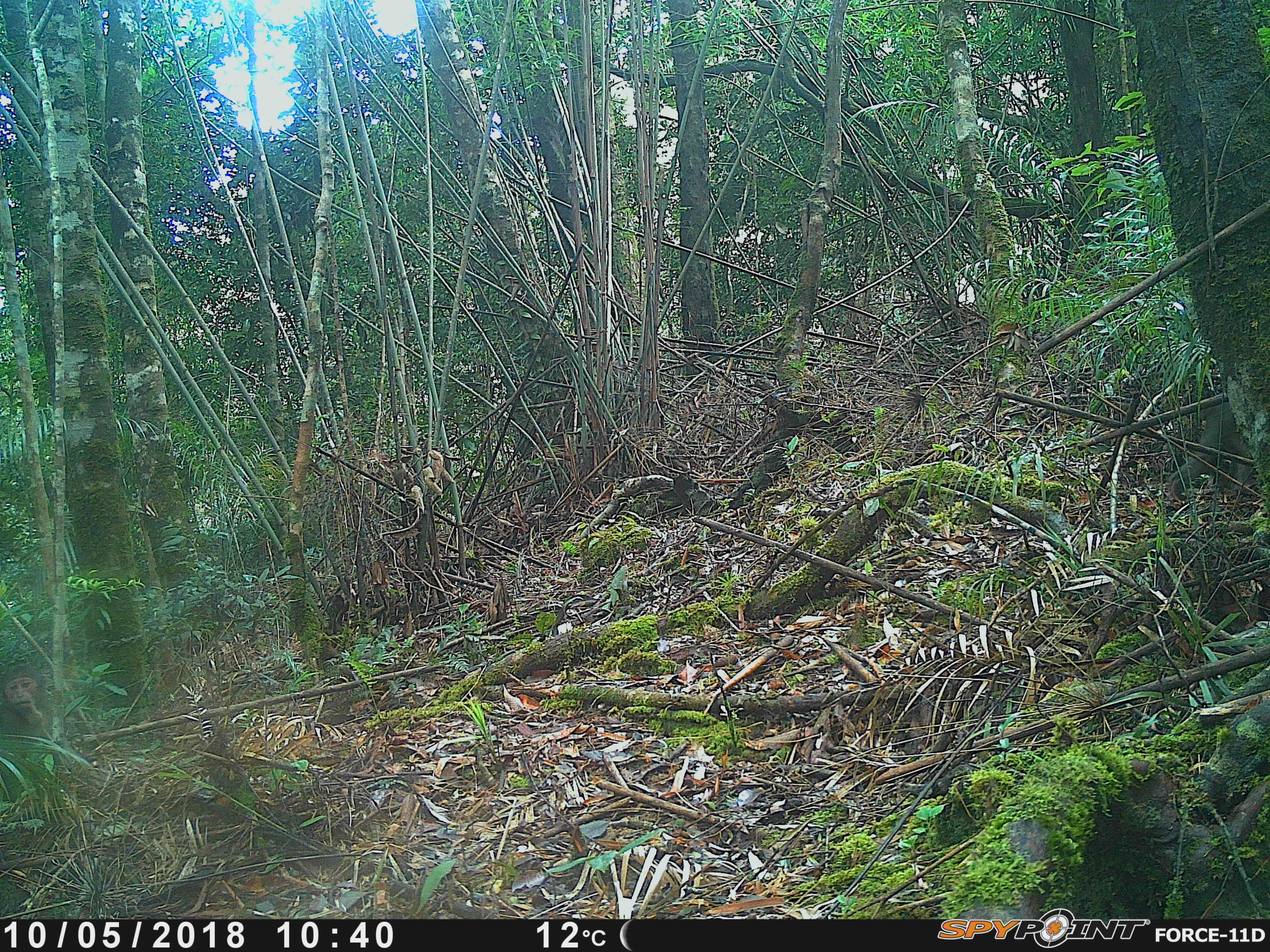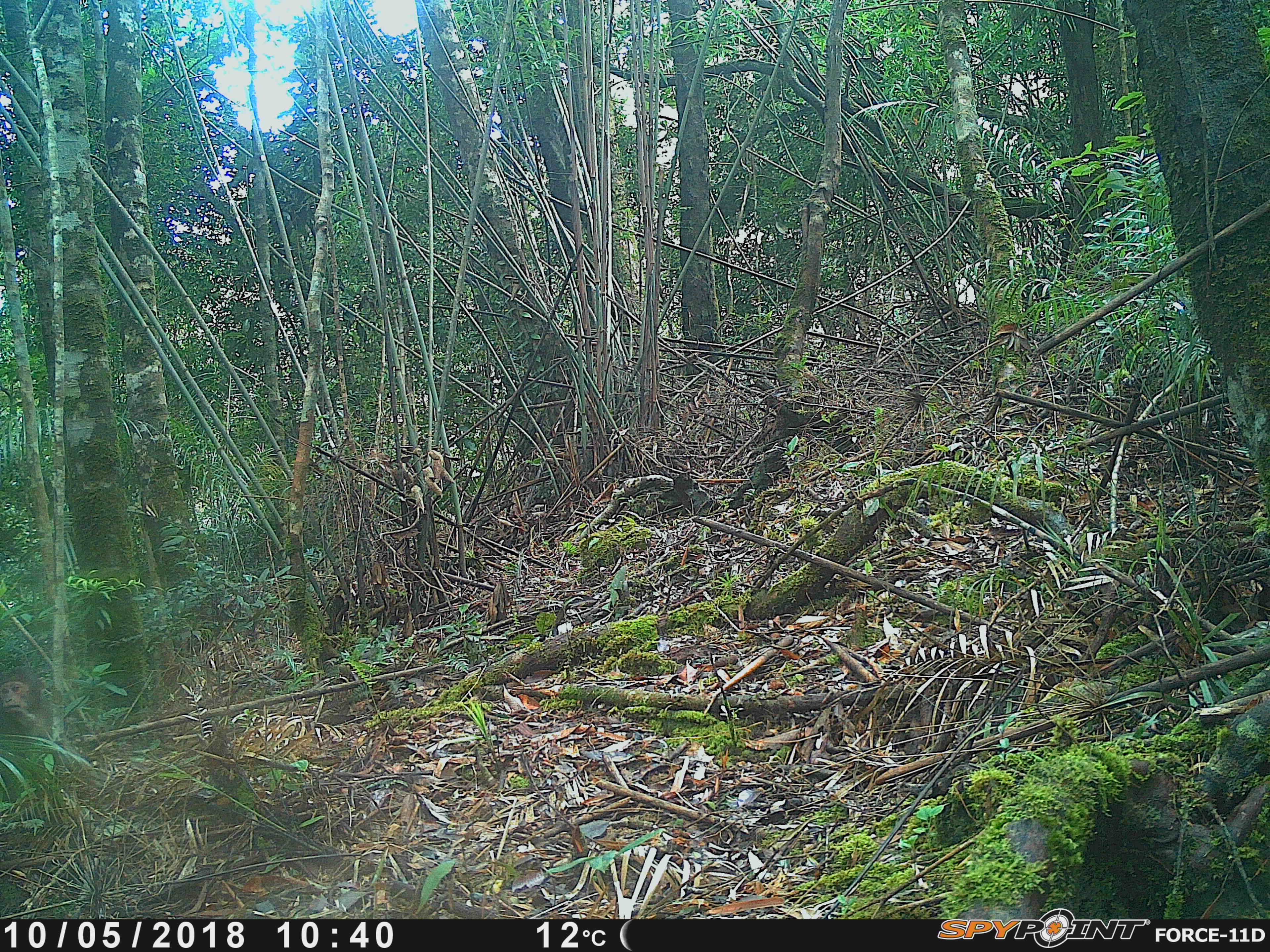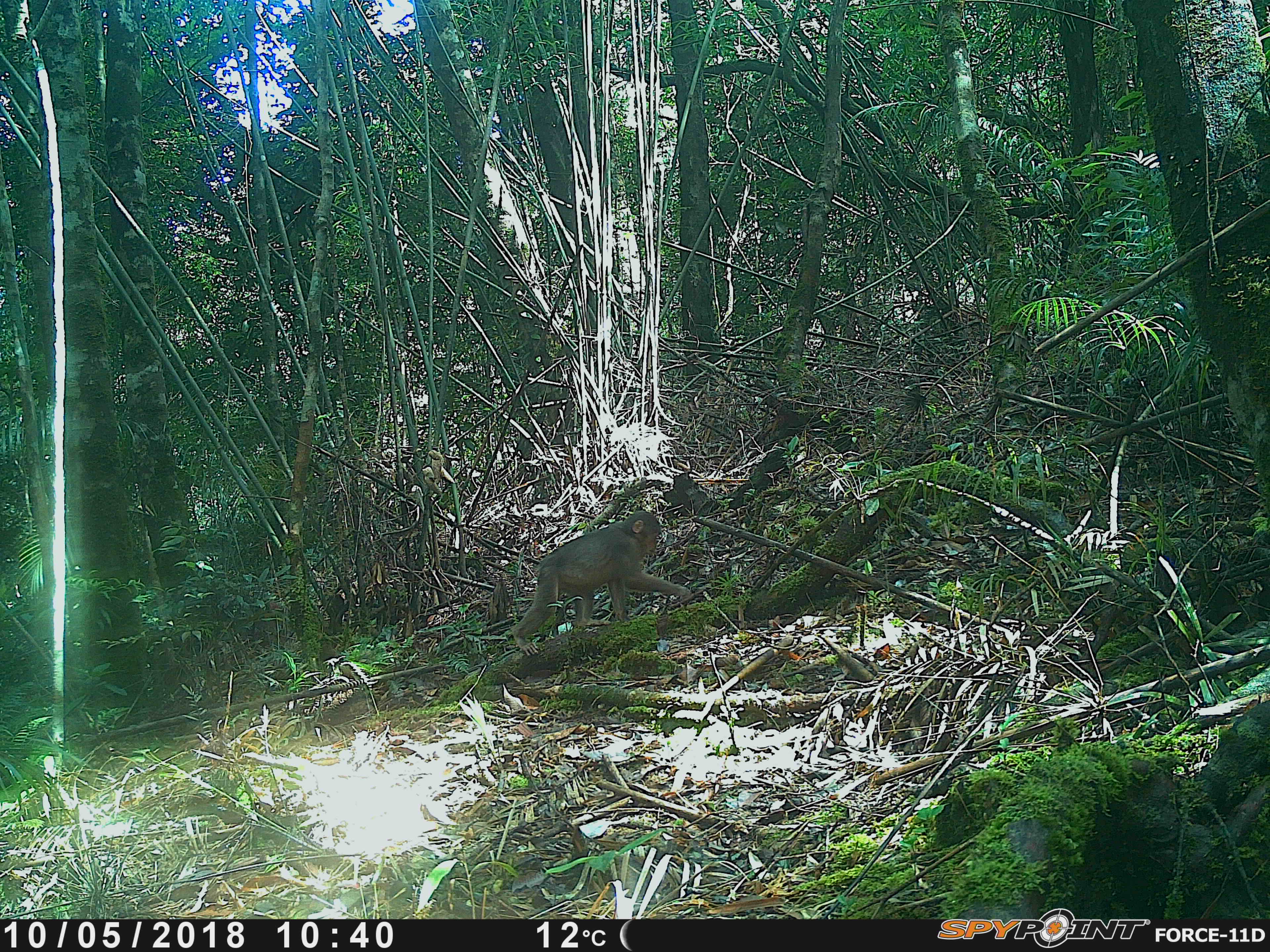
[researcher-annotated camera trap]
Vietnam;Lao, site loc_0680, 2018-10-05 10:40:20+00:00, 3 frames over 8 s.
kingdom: Animalia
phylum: Chordata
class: Mammalia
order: Primates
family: Cercopithecidae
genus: Macaca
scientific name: Macaca arctoides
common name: stump-tailed macaque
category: stump tailed macaque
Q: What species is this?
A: Stump tailed macaque (stump-tailed macaque) (Macaca arctoides).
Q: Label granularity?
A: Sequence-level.